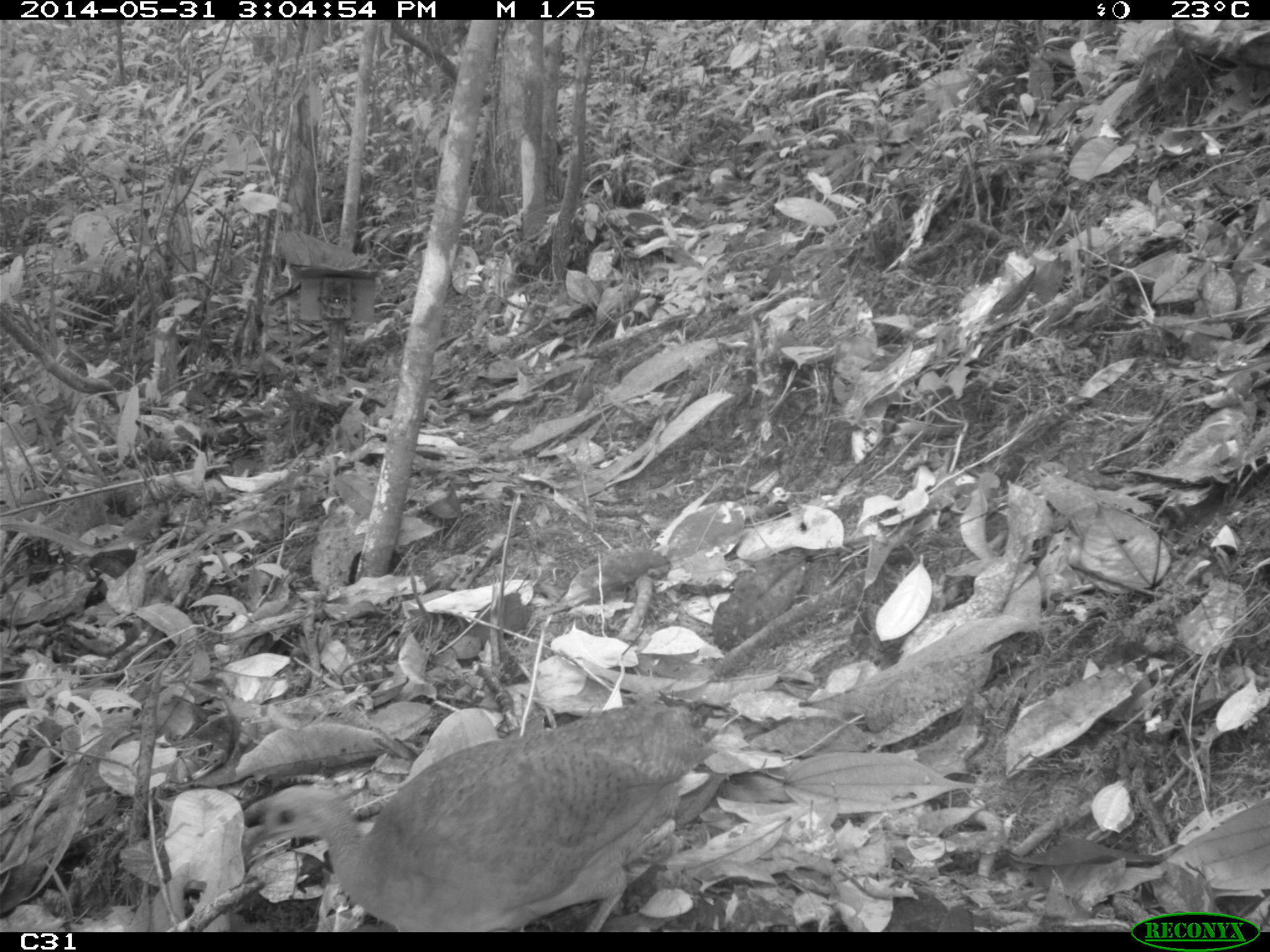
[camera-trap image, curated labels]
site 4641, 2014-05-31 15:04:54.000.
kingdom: Animalia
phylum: Chordata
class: Aves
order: Tinamiformes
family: Tinamidae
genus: Tinamus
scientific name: Tinamus major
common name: great tinamou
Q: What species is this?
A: Tinamus major (great tinamou).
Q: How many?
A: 1.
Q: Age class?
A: Adult.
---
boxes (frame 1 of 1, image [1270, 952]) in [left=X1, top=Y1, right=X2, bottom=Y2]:
tinamus major: [left=242, top=695, right=720, bottom=931]